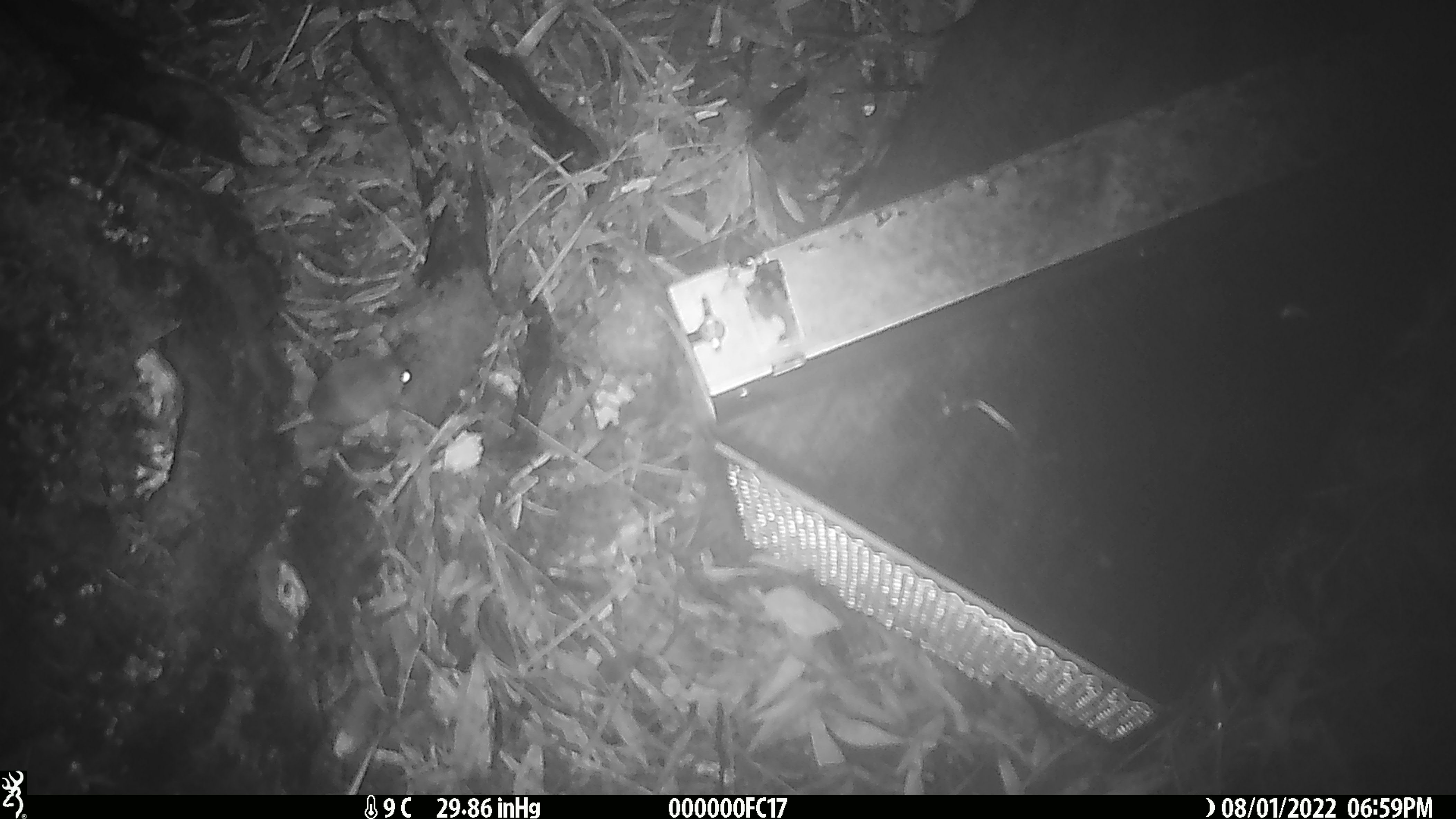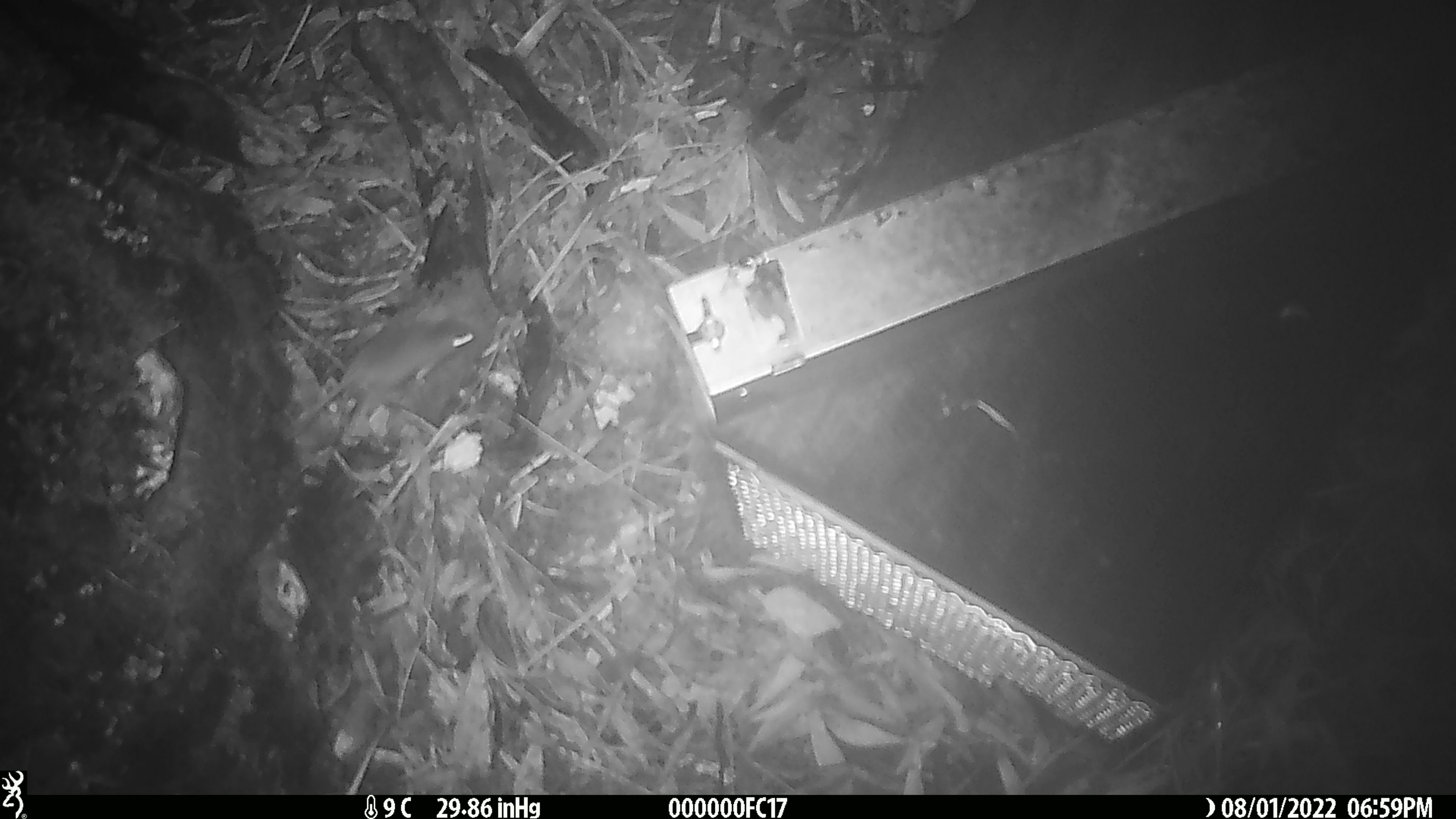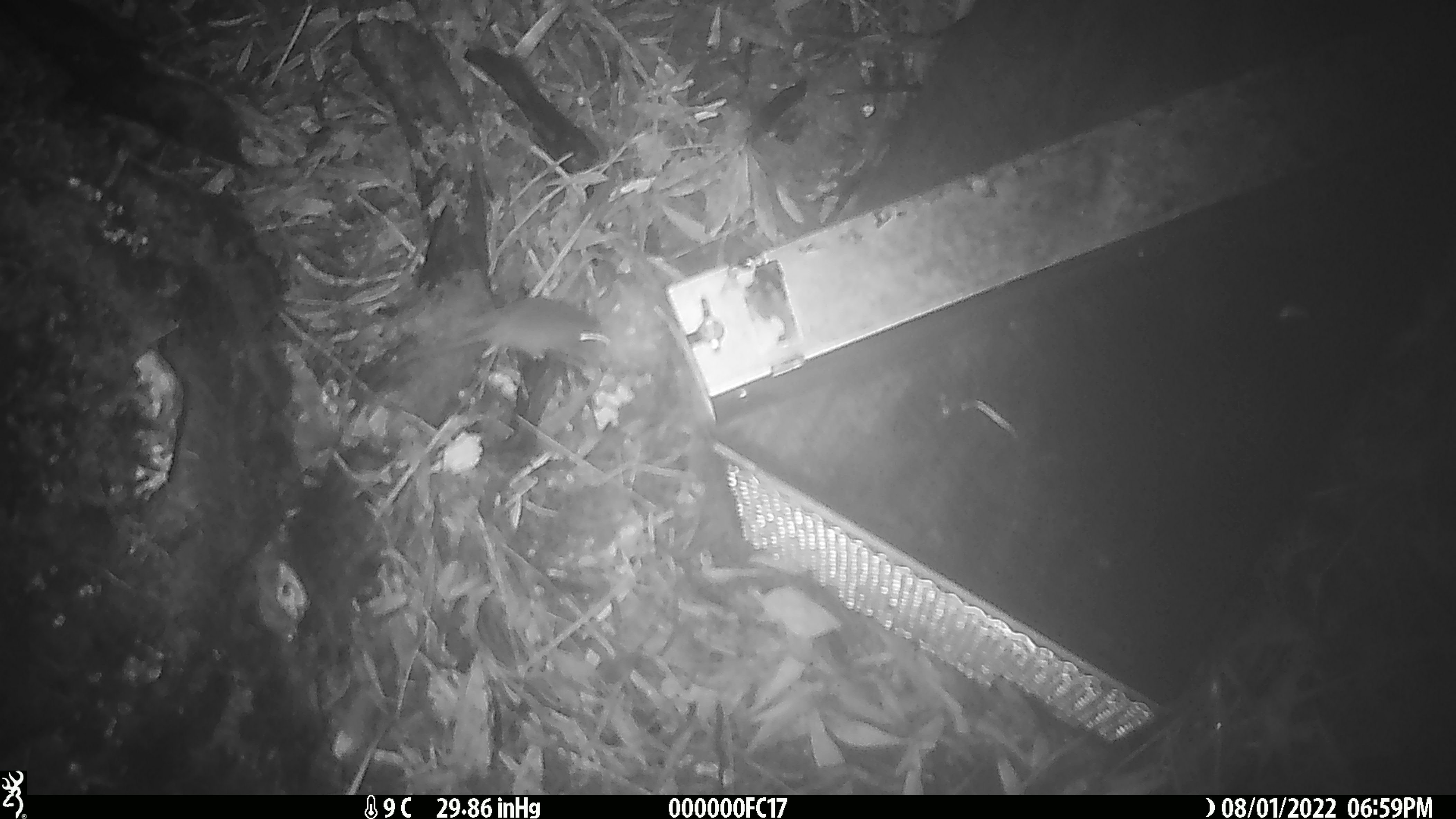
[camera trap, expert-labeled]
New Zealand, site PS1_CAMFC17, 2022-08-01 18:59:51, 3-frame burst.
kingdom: Animalia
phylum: Chordata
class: Mammalia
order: Rodentia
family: Muridae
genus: Mus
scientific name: Mus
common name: mouse